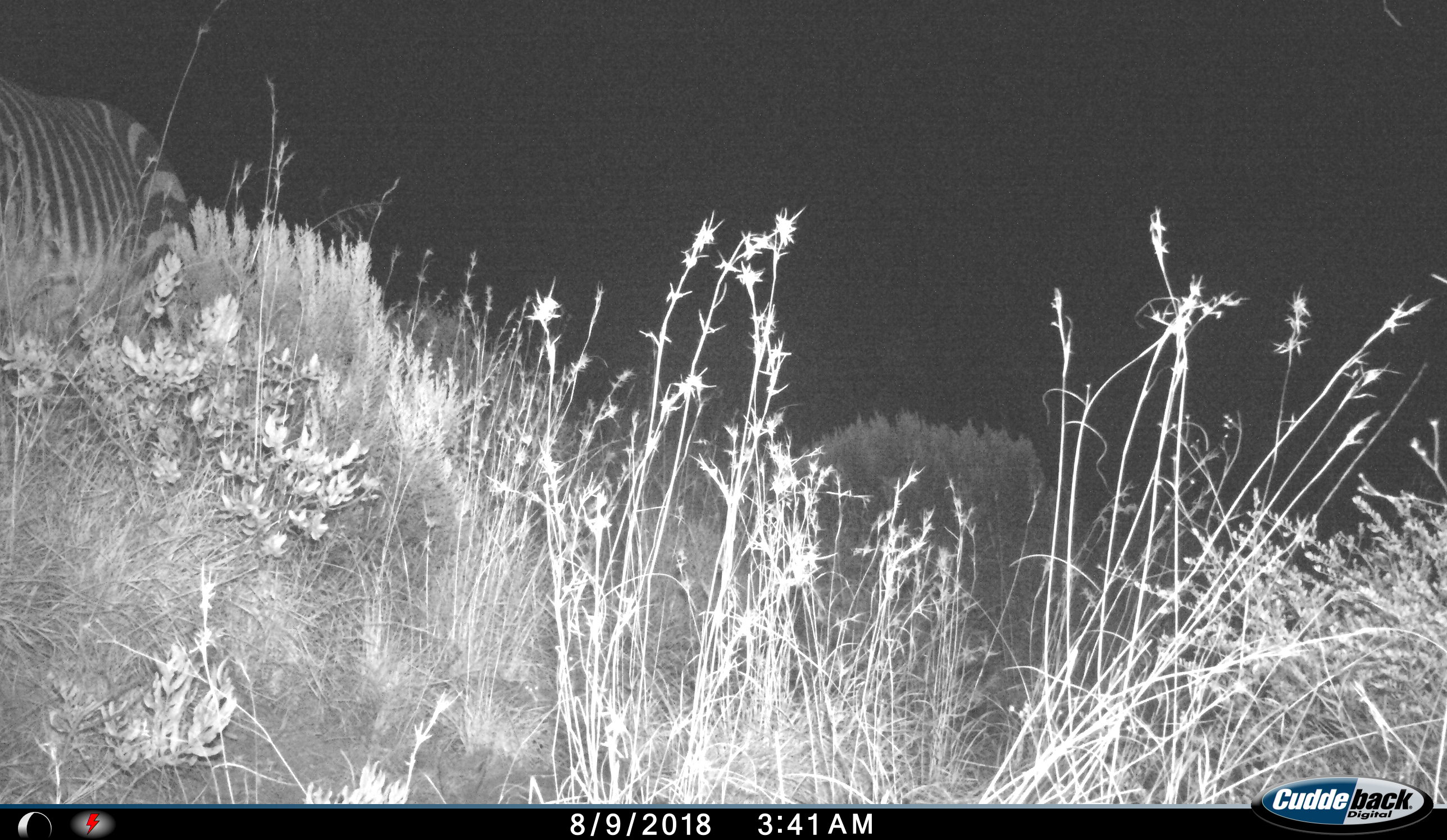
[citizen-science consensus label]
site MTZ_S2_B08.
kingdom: Animalia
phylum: Chordata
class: Mammalia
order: Perissodactyla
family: Equidae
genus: Equus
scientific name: Equus zebra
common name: mountain zebra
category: zebramountain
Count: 1.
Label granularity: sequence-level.